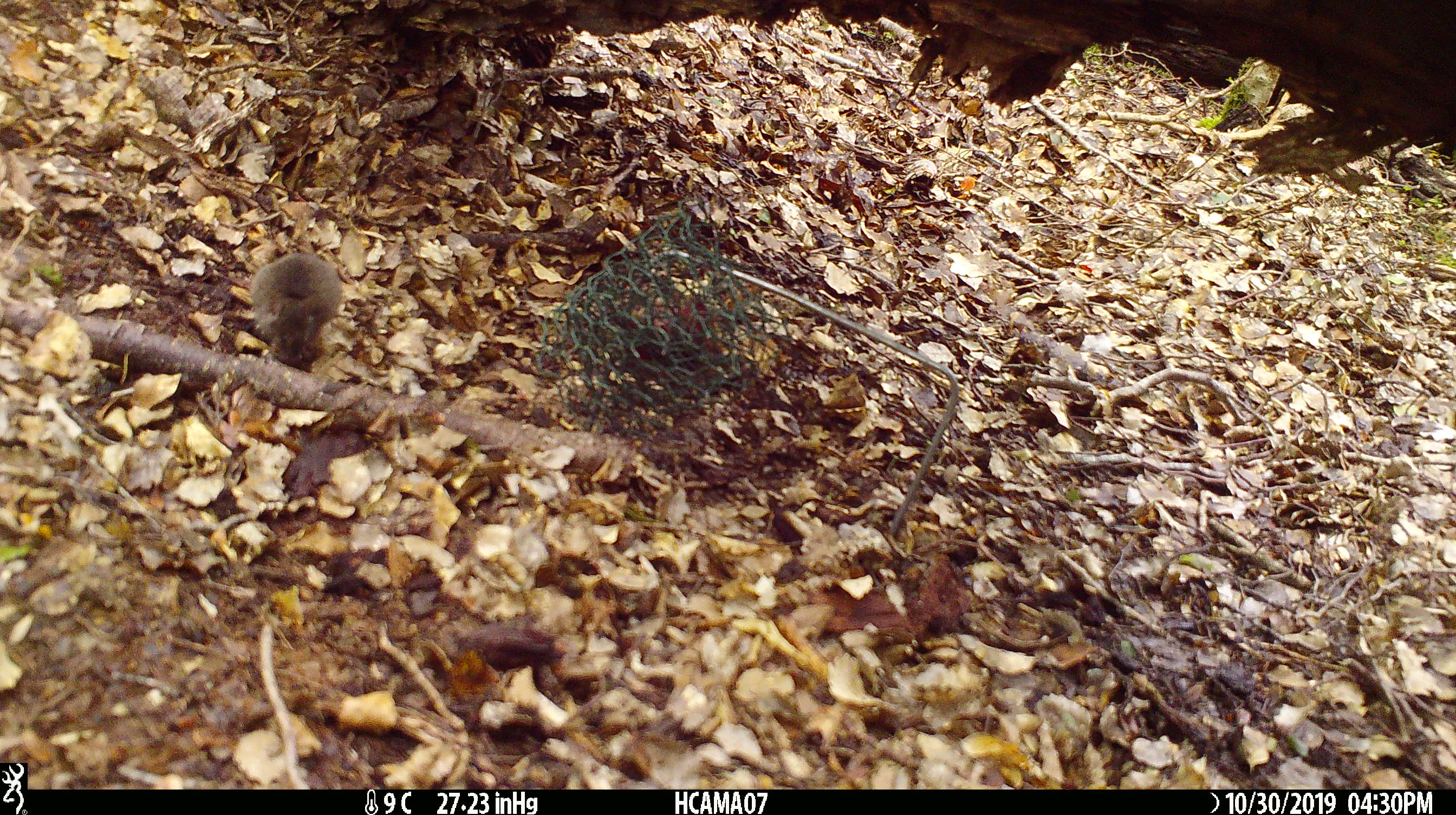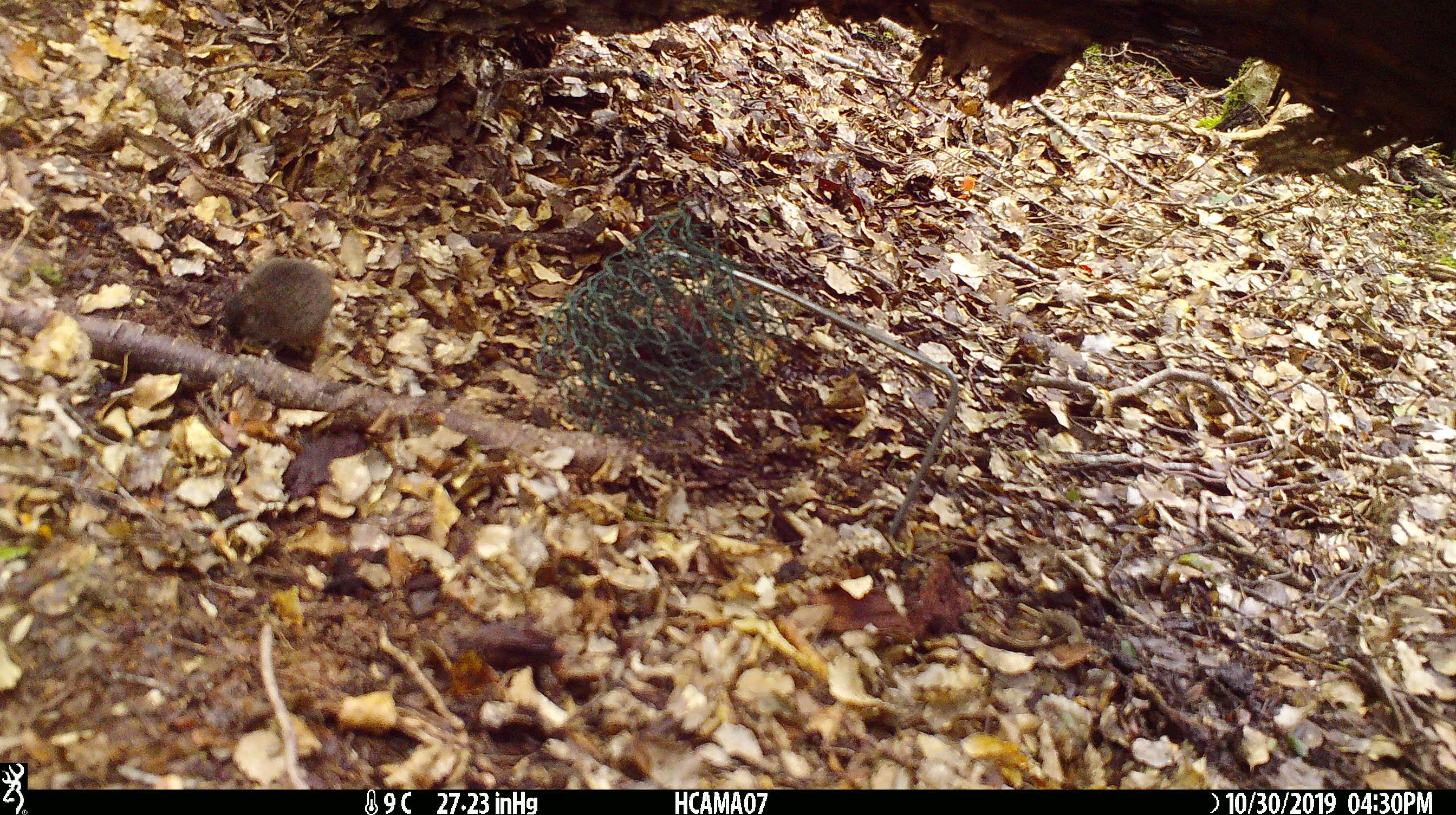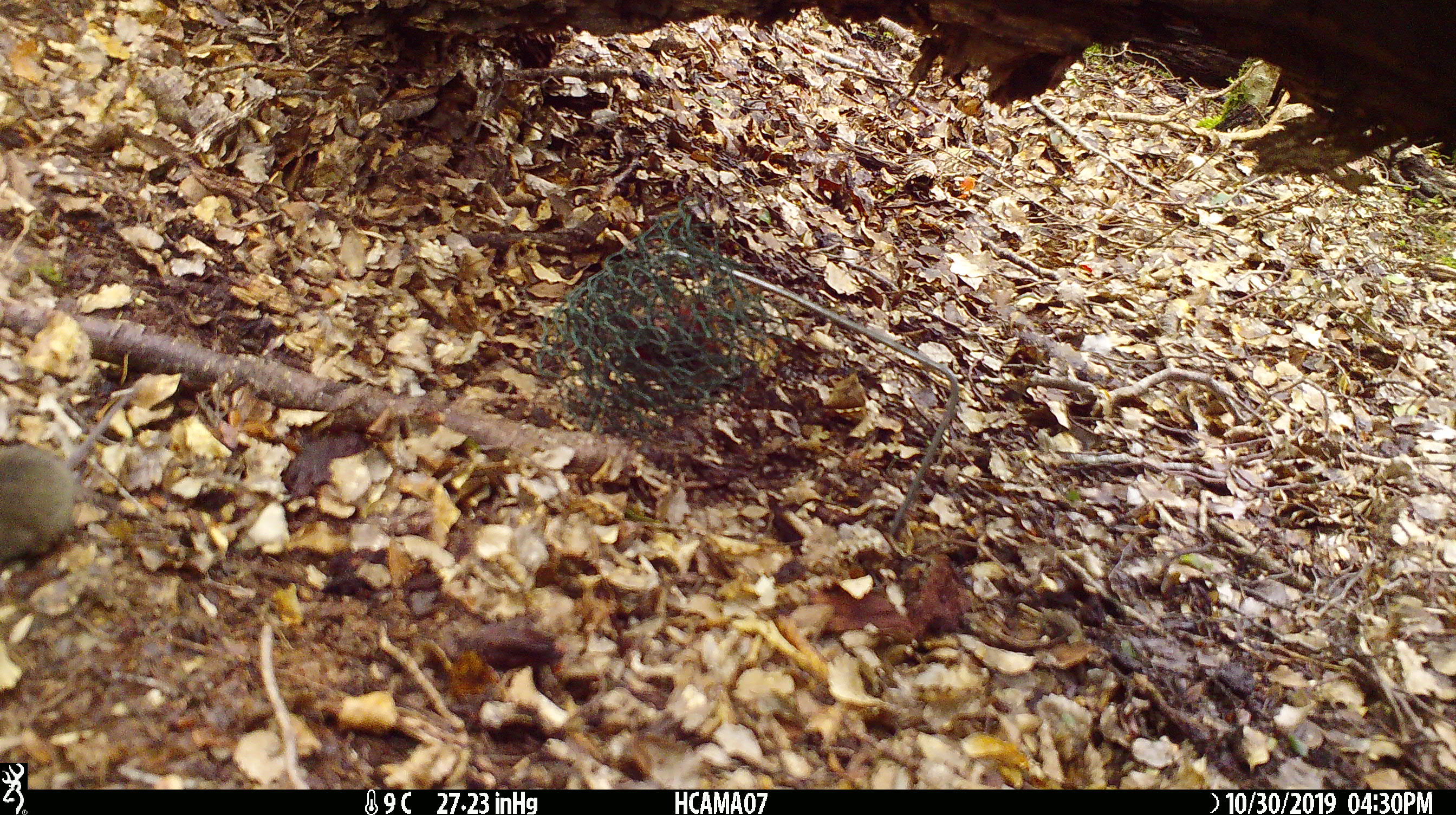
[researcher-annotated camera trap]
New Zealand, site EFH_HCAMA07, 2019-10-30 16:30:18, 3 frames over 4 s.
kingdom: Animalia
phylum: Chordata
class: Mammalia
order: Rodentia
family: Muridae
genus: Mus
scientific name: Mus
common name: mouse